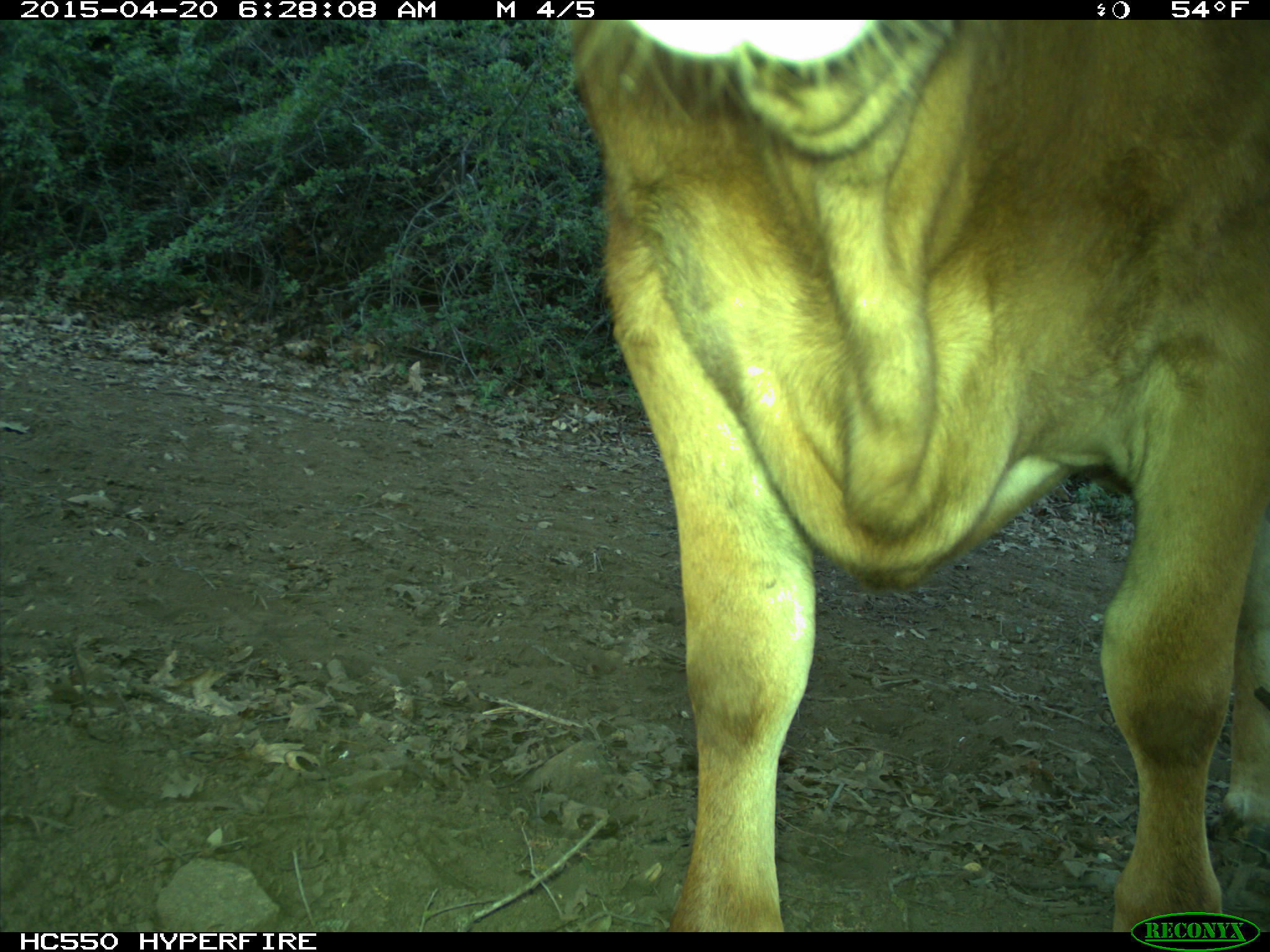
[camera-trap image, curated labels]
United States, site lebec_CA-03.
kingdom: Animalia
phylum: Chordata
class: Mammalia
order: Artiodactyla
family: Bovidae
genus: Bos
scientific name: Bos taurus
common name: domestic cow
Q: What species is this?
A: Bos taurus (domestic cow).